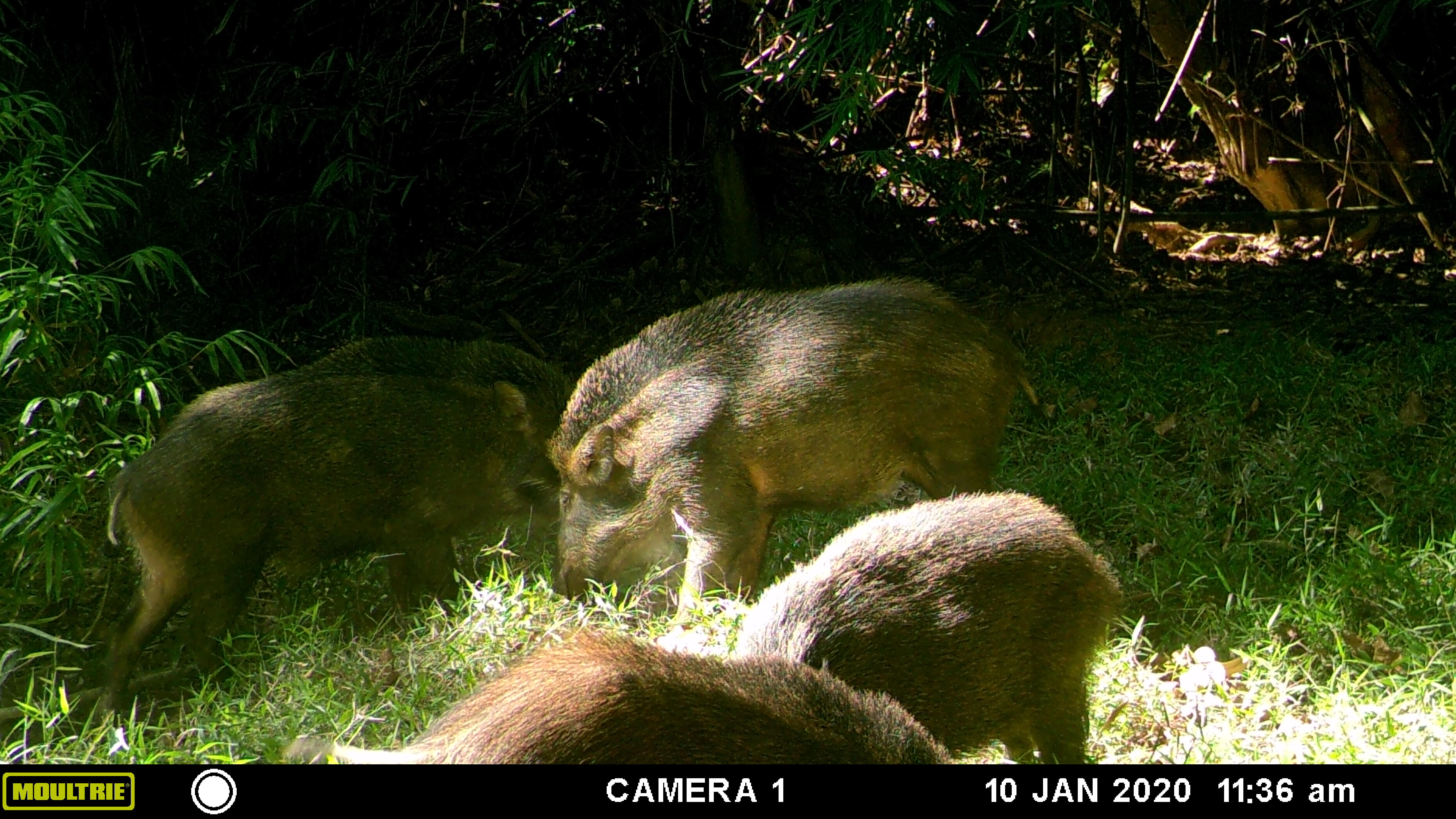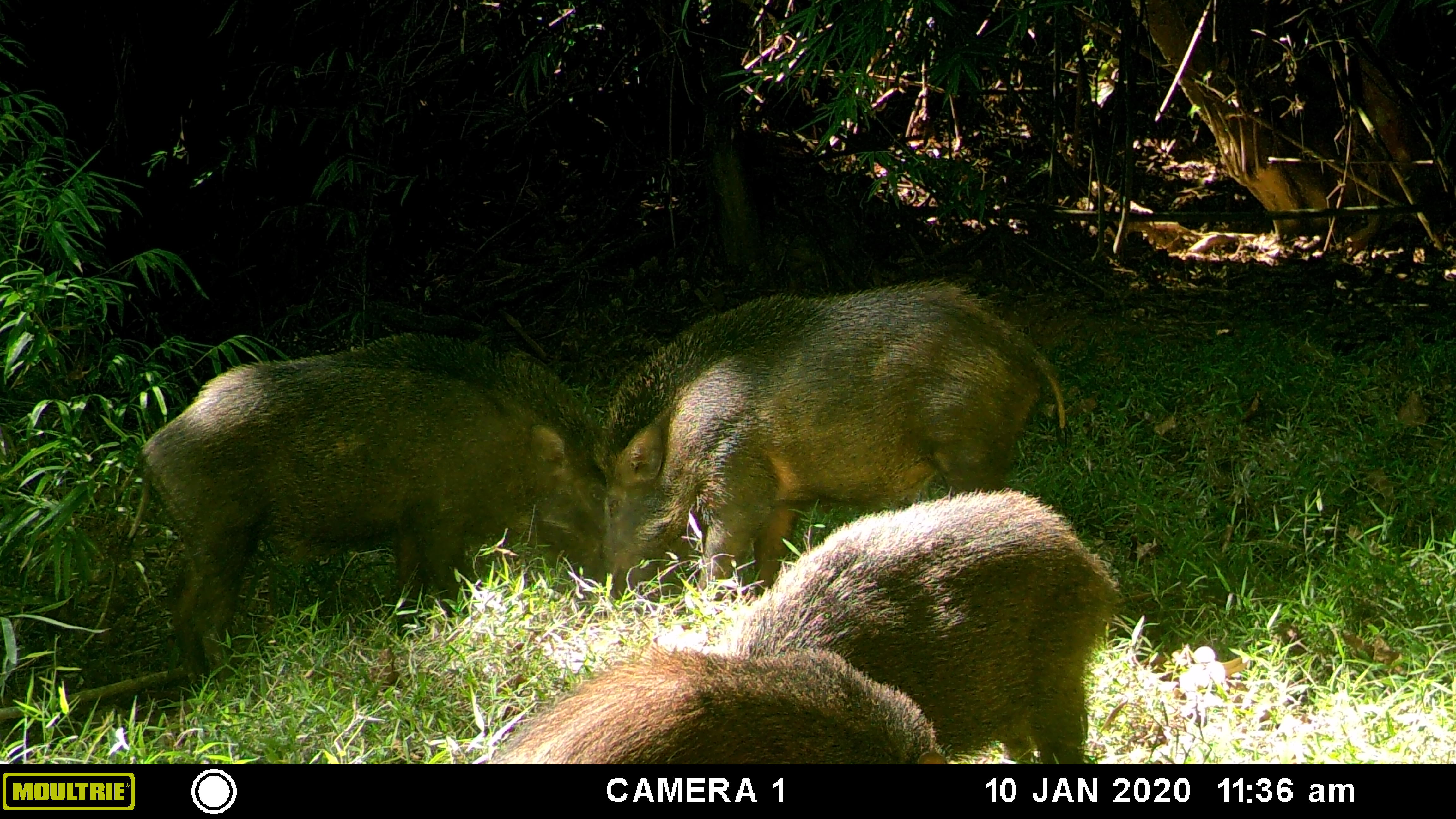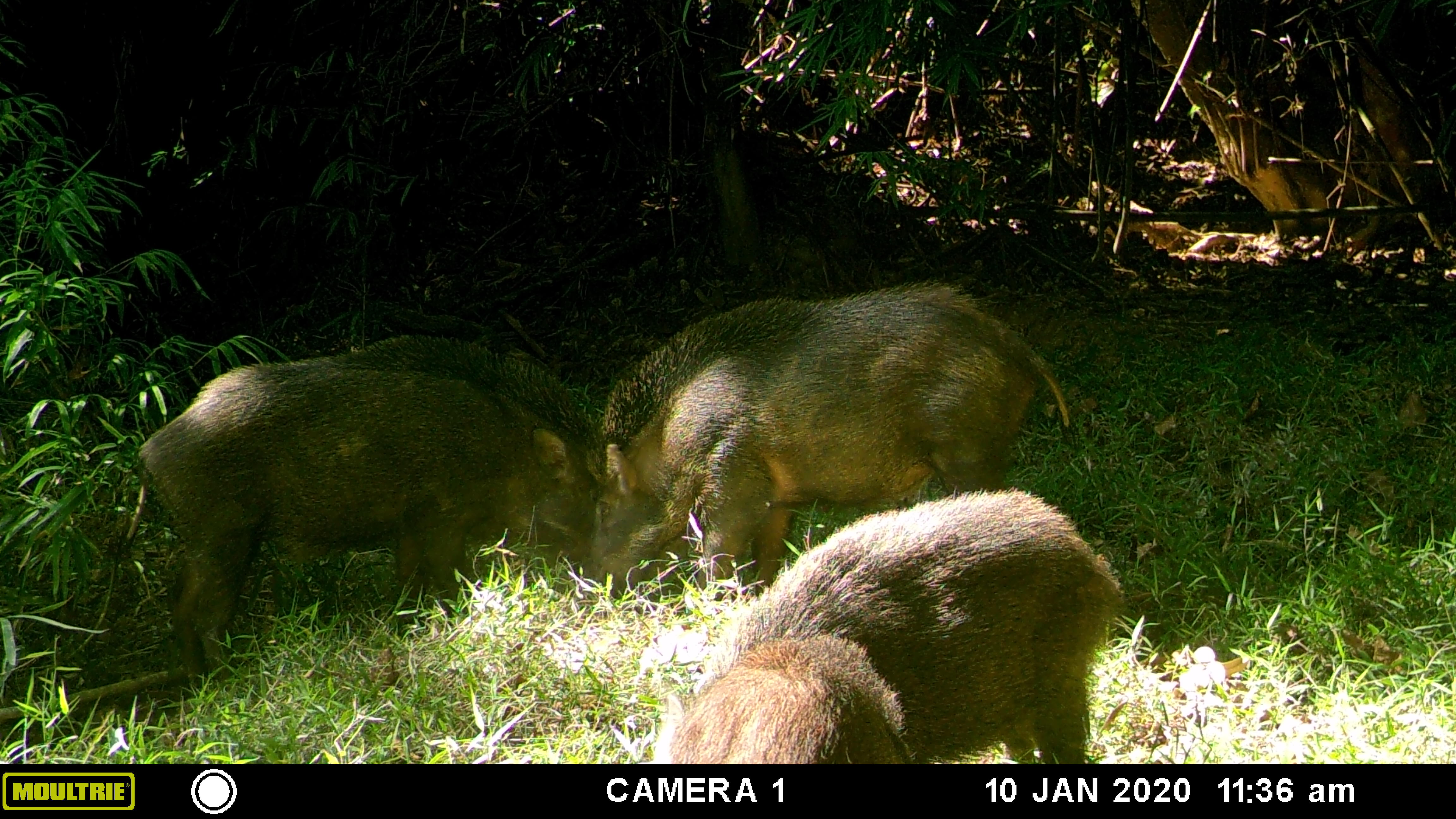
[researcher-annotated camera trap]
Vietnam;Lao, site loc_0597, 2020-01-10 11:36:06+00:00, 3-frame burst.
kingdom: Animalia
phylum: Chordata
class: Mammalia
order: Artiodactyla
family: Suidae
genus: Sus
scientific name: Sus scrofa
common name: eurasian wild pig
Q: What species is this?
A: Eurasian wild pig (Sus scrofa).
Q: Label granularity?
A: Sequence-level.